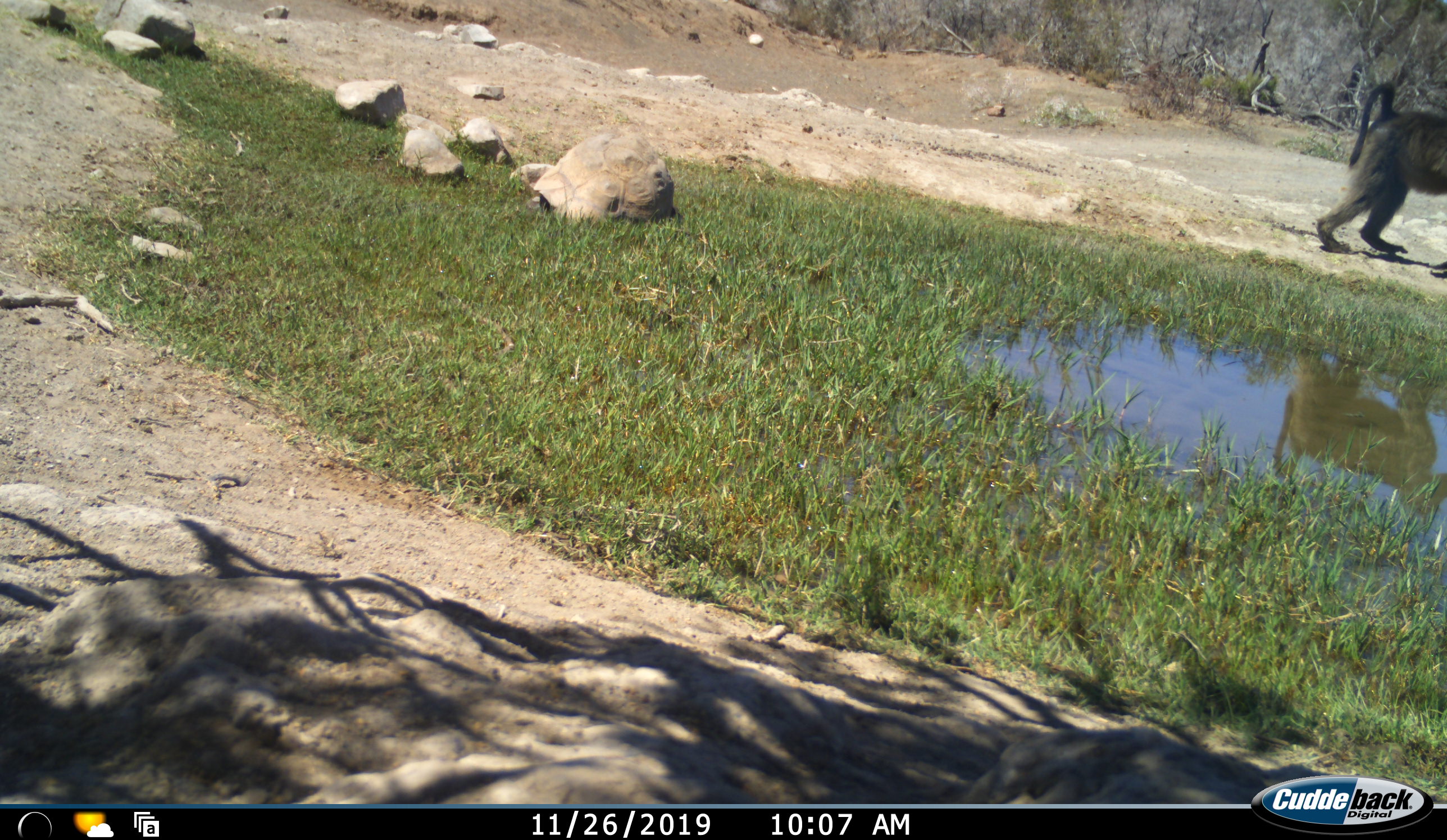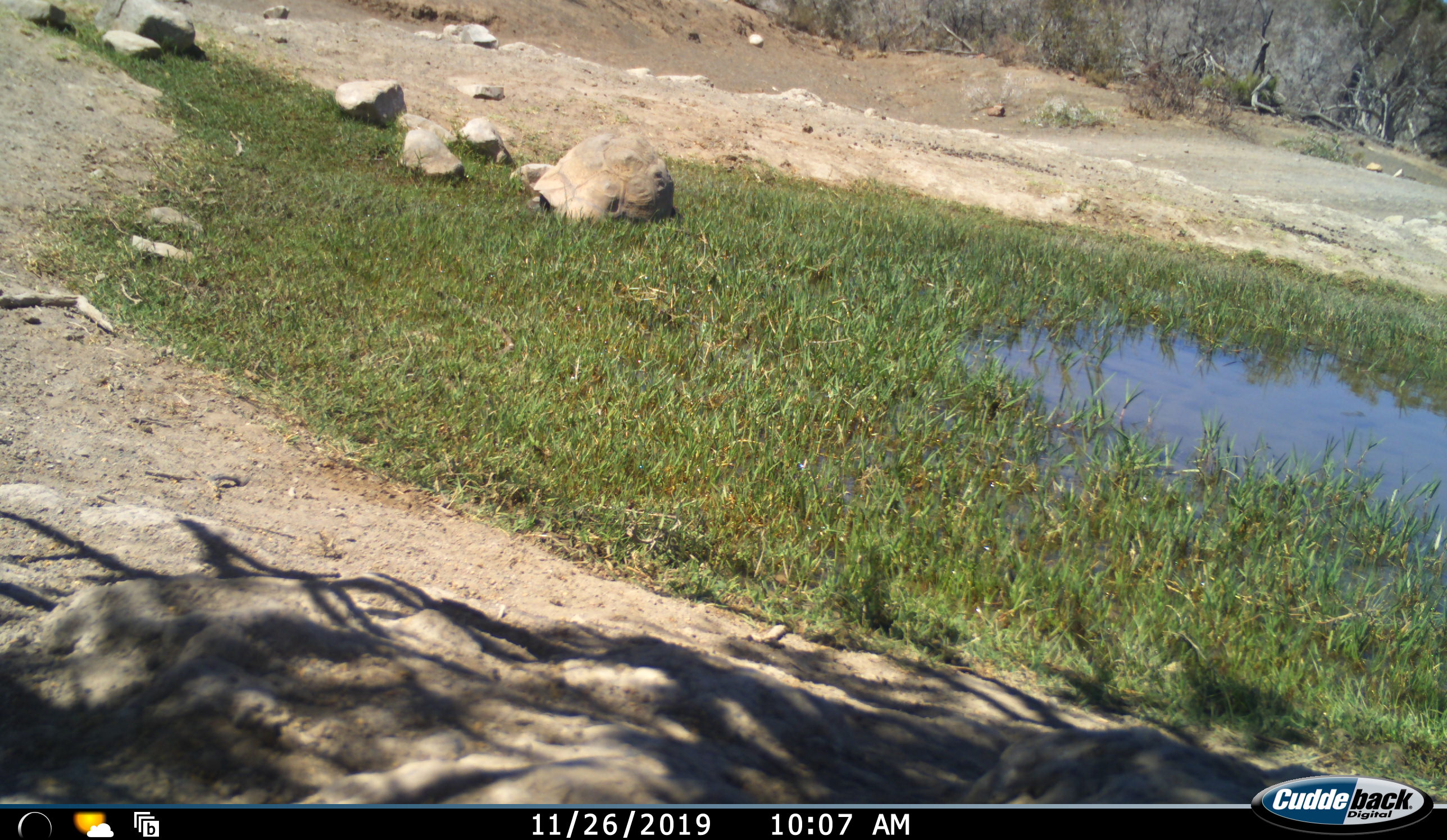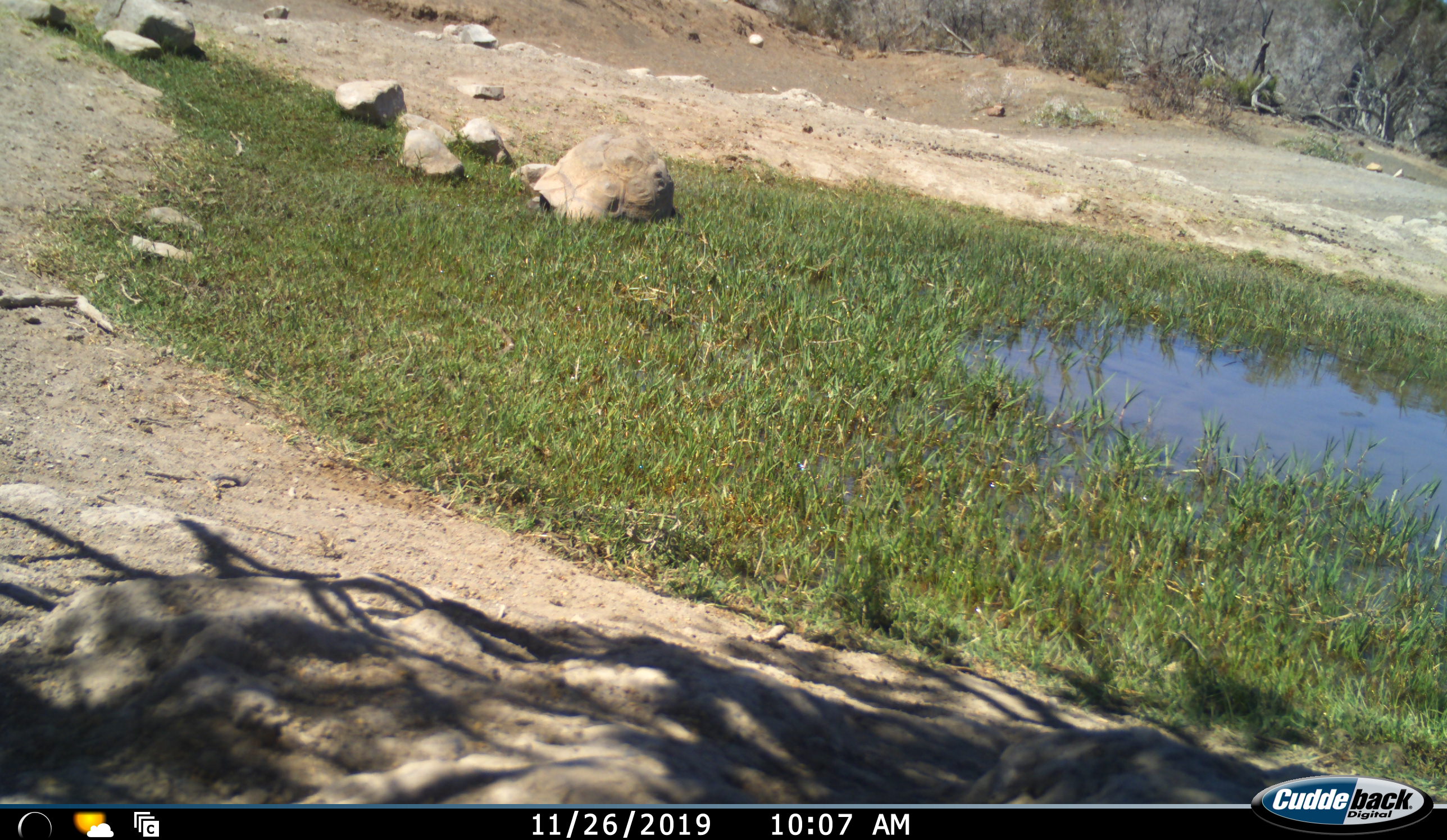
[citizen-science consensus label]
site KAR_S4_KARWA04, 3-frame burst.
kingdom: Animalia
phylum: Chordata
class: Mammalia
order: Primates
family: Cercopithecidae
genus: Papio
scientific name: Papio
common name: baboon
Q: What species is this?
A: Baboon (Papio).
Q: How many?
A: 1.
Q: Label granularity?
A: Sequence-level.